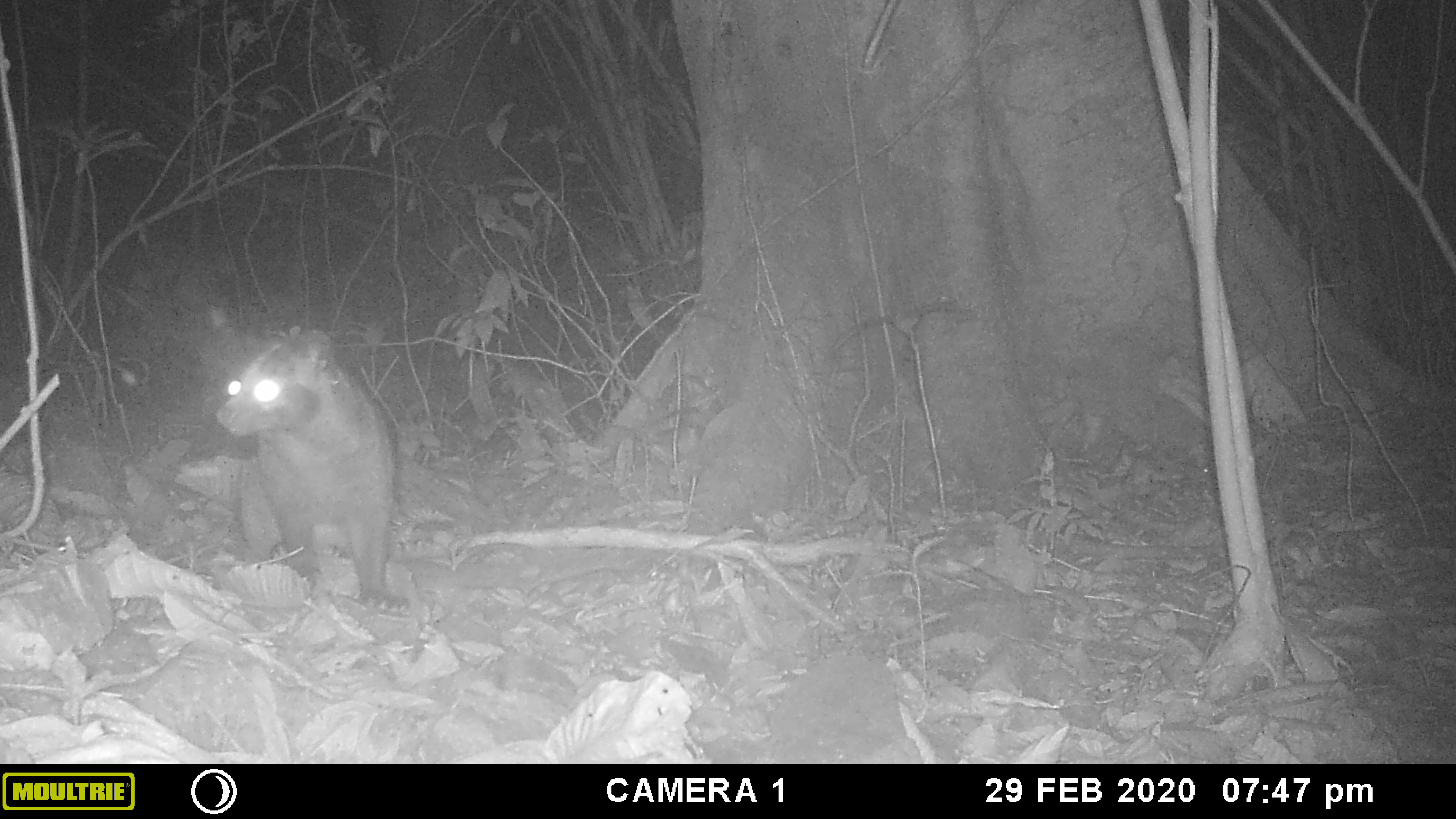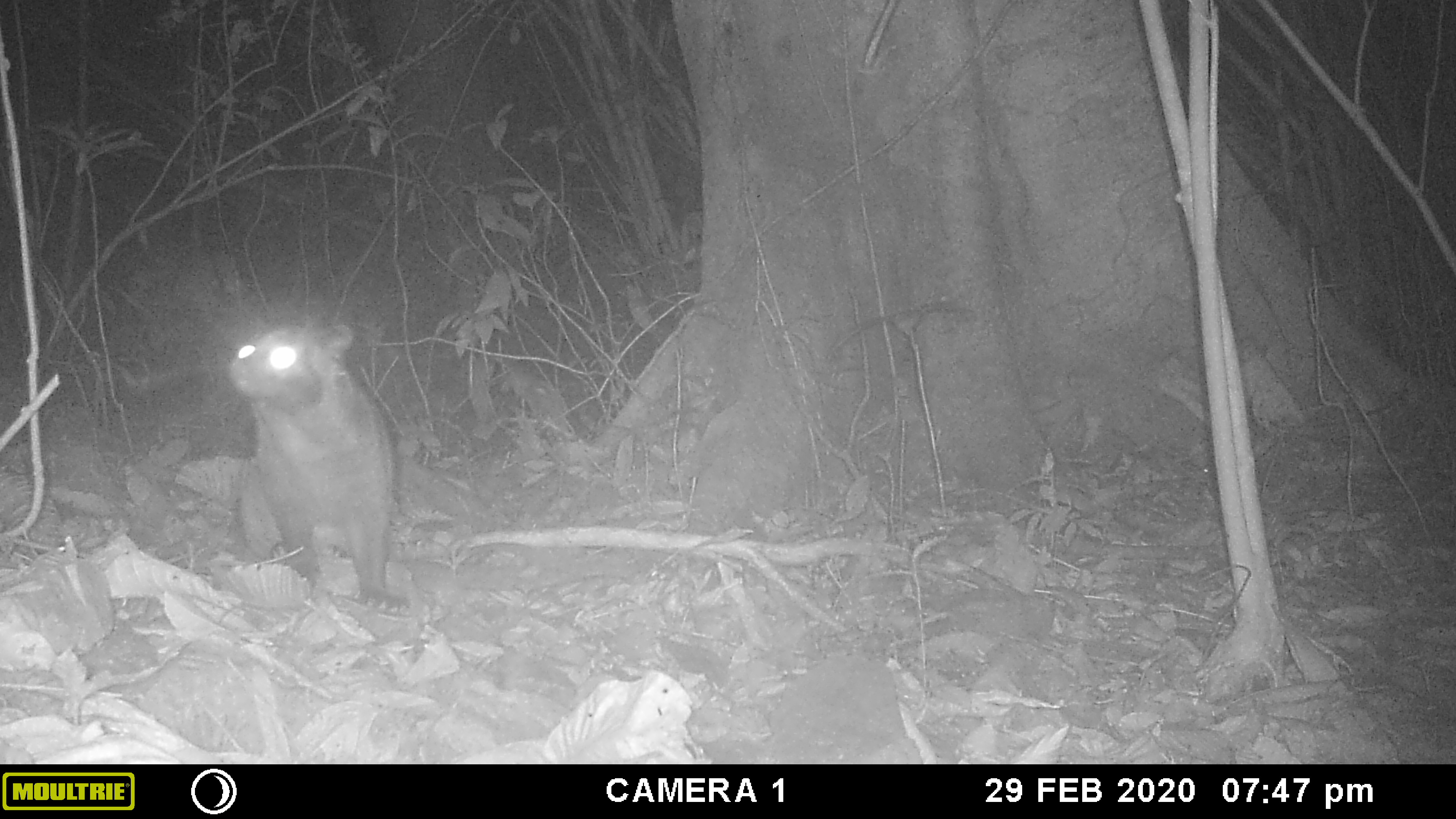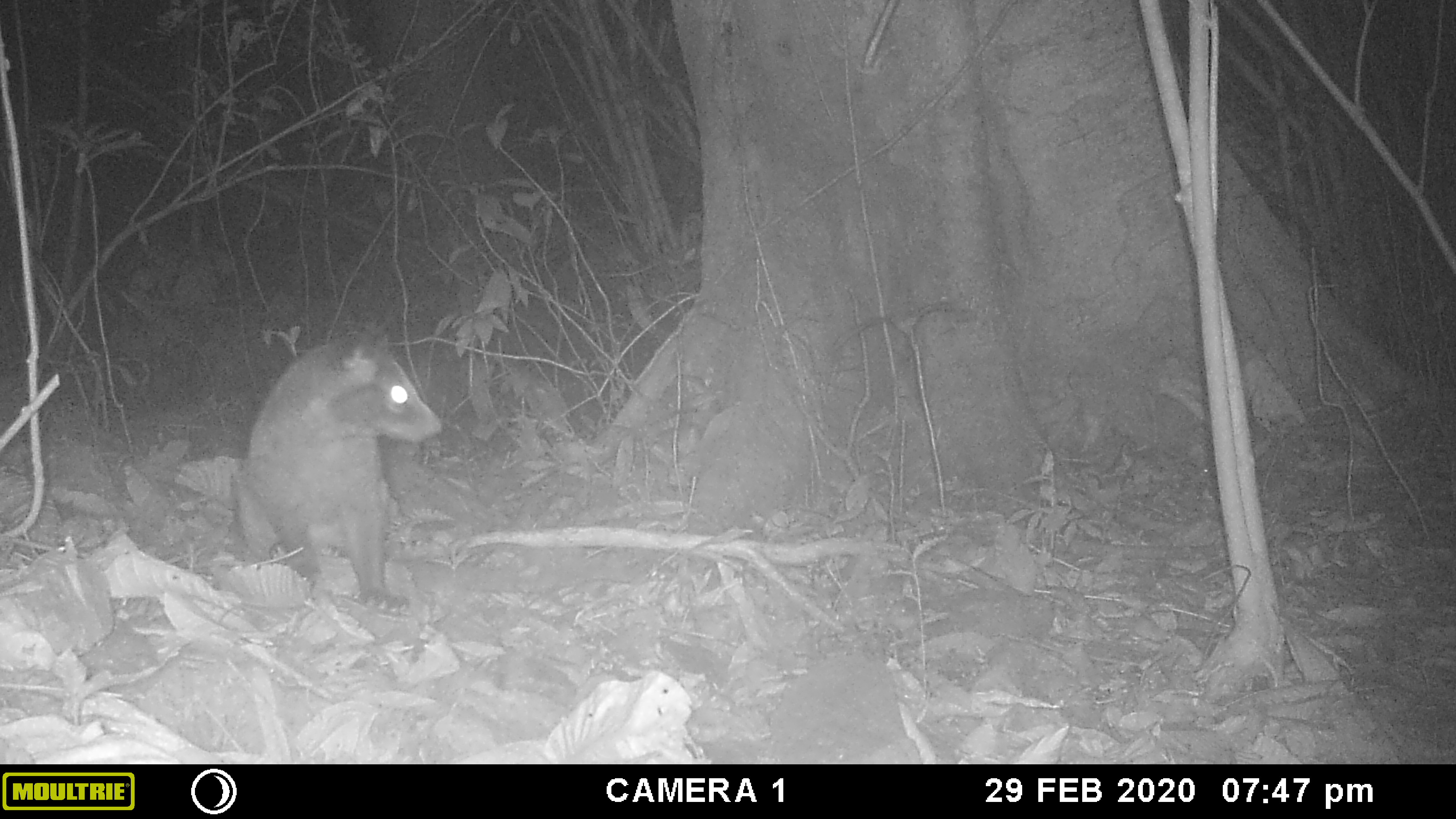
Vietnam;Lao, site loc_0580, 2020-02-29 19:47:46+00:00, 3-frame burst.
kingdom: Animalia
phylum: Chordata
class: Mammalia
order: Carnivora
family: Viverridae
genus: Paguma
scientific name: Paguma larvata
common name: masked palm civet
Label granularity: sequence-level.